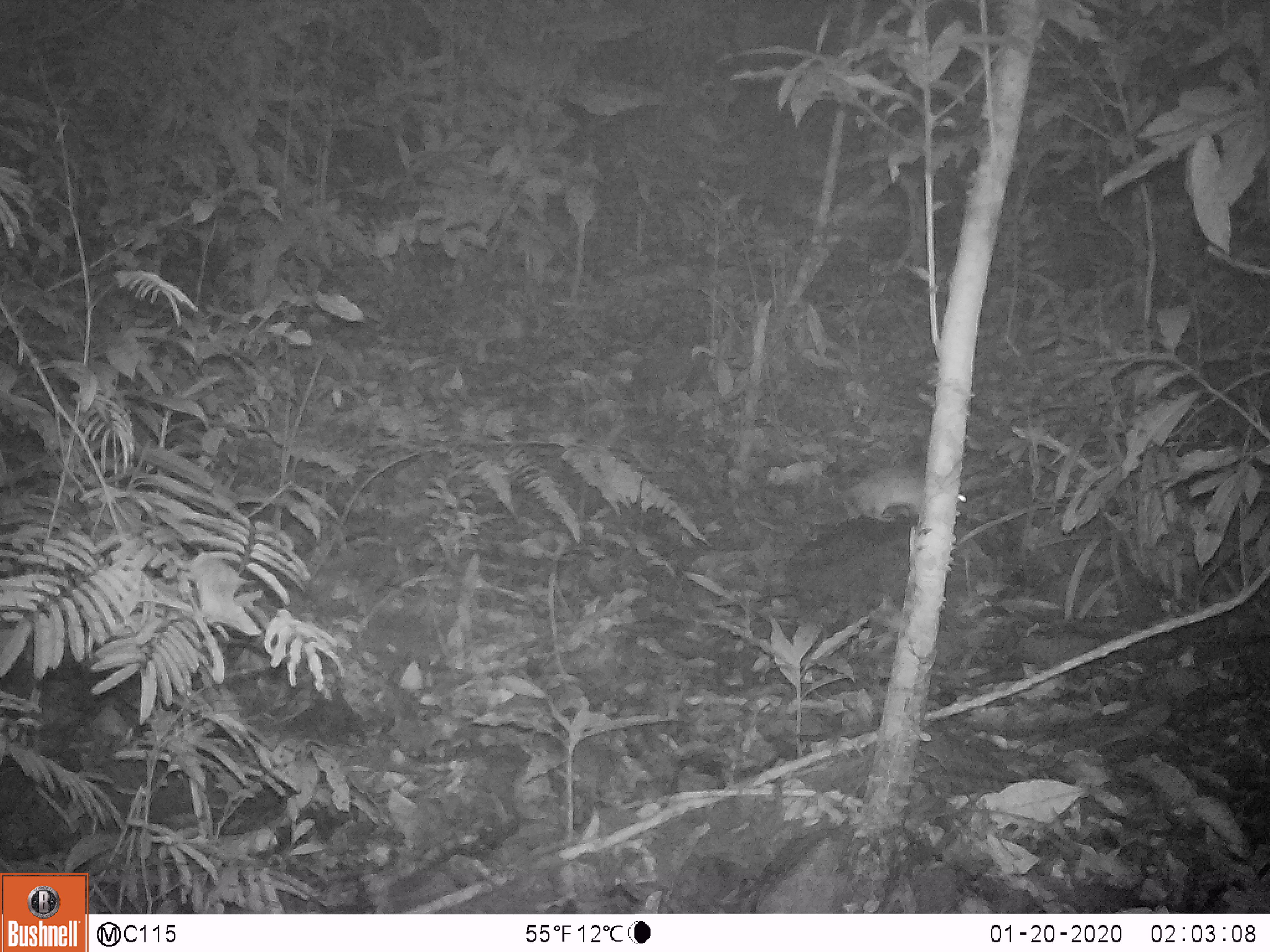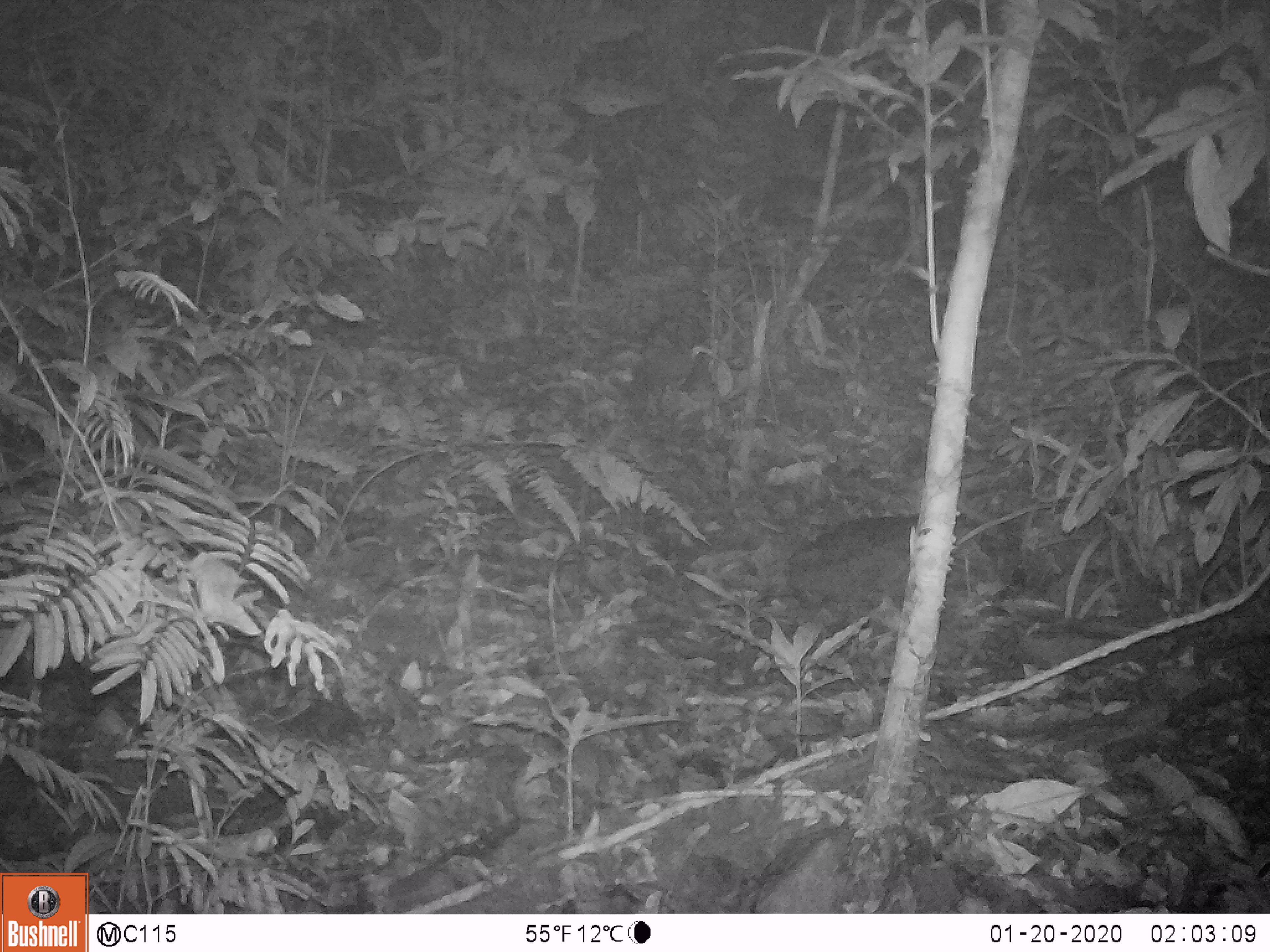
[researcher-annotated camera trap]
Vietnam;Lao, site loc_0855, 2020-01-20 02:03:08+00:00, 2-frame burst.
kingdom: Animalia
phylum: Chordata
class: Mammalia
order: Rodentia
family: Muridae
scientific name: Muridae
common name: old-world mice and rats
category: unidentified murid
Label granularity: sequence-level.